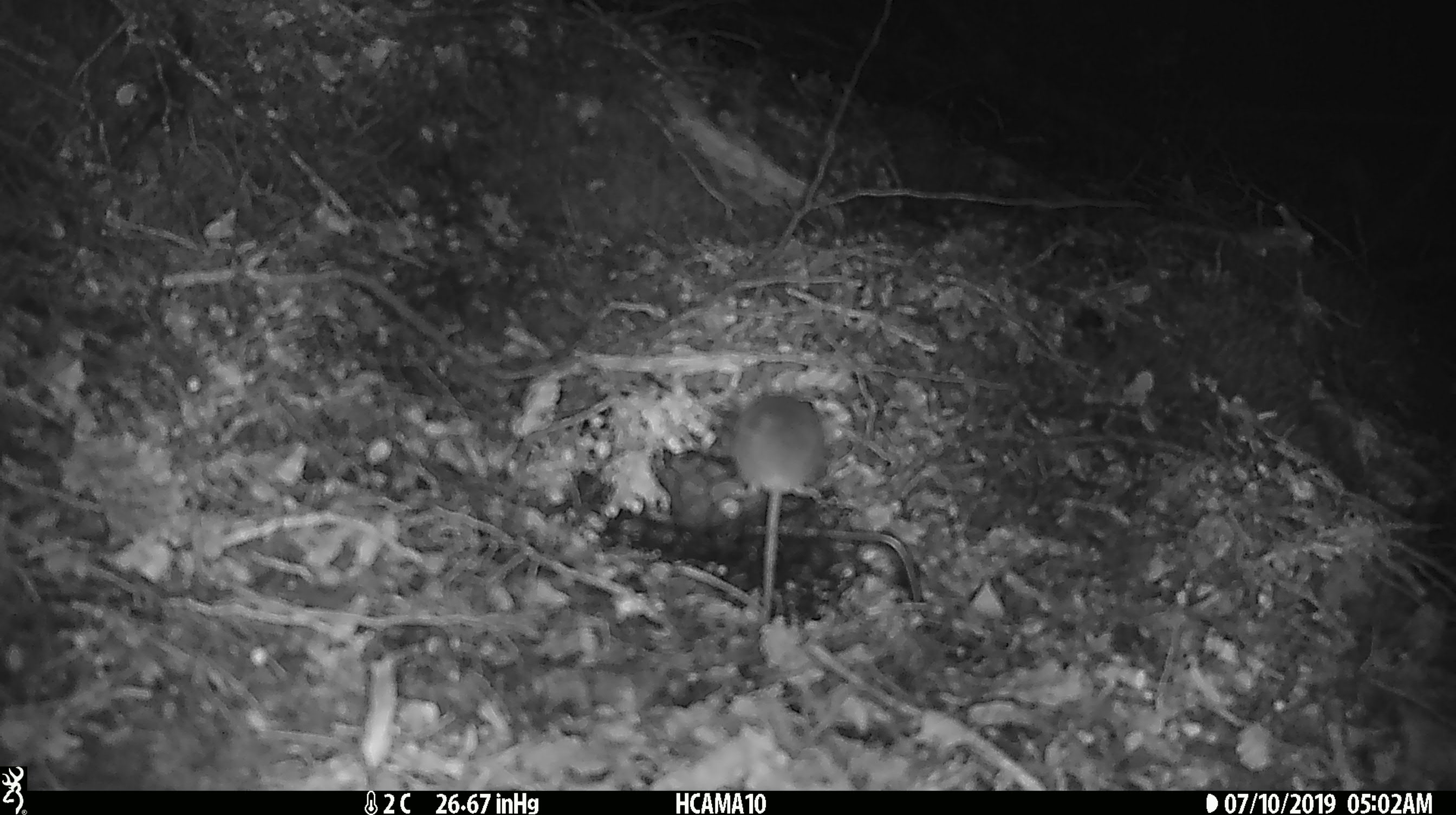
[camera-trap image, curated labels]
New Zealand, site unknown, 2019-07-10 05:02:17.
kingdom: Animalia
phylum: Chordata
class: Mammalia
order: Rodentia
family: Muridae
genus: Mus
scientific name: Mus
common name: mouse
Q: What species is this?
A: Mouse (Mus).